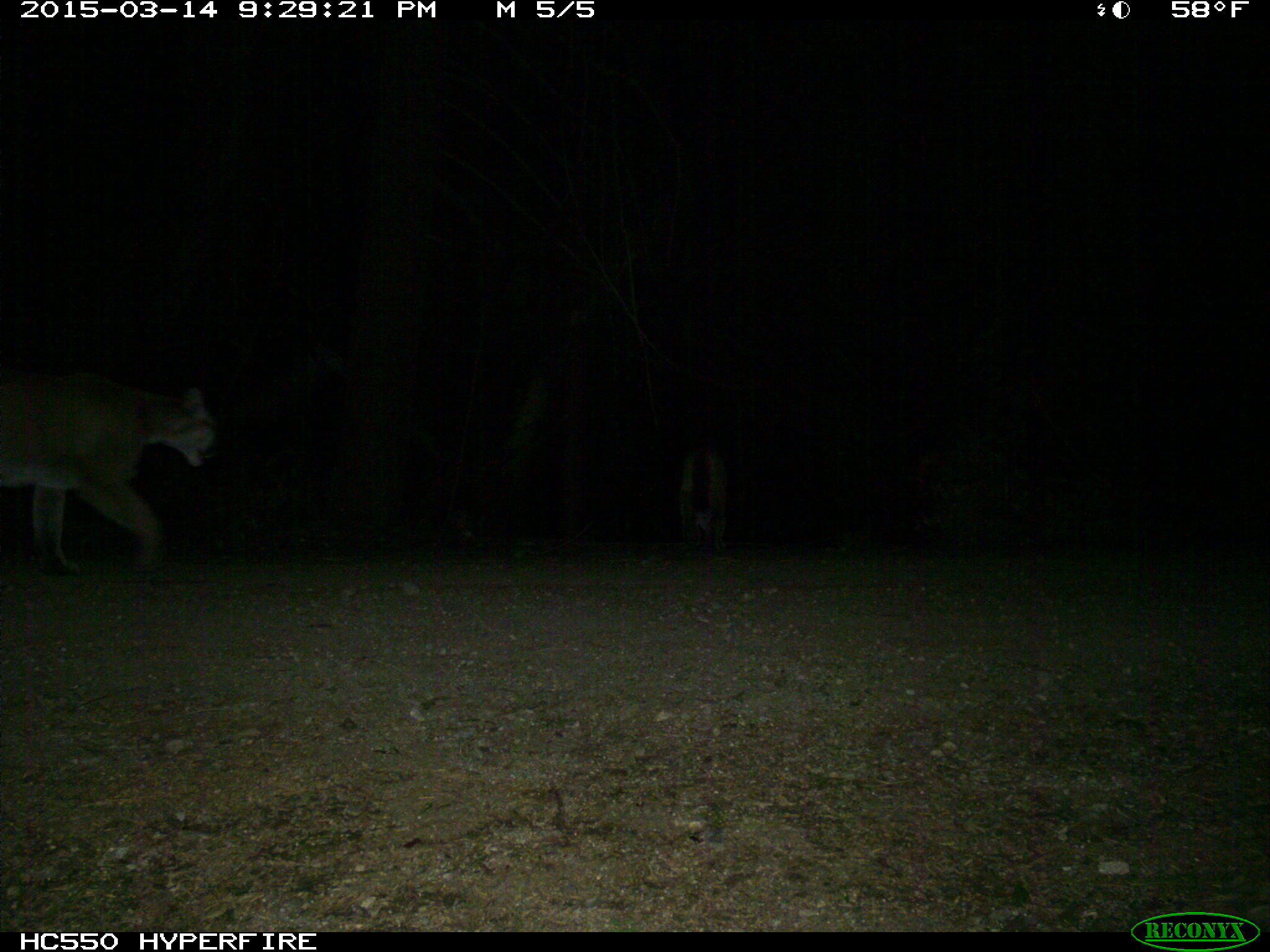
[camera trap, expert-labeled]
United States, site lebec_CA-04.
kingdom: Animalia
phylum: Chordata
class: Mammalia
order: Carnivora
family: Felidae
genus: Puma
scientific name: Puma concolor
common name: mountain lion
Puma concolor (mountain lion).